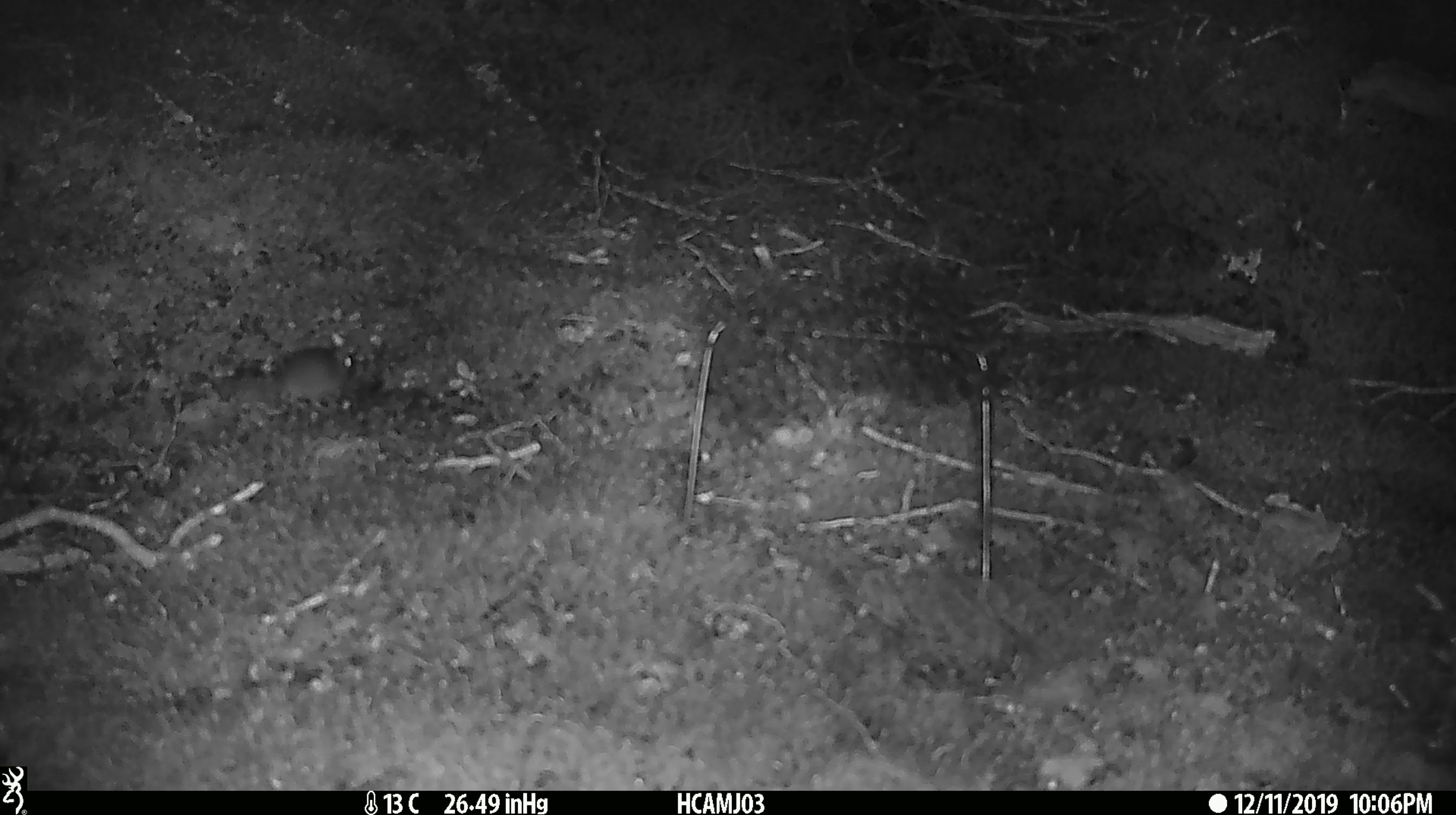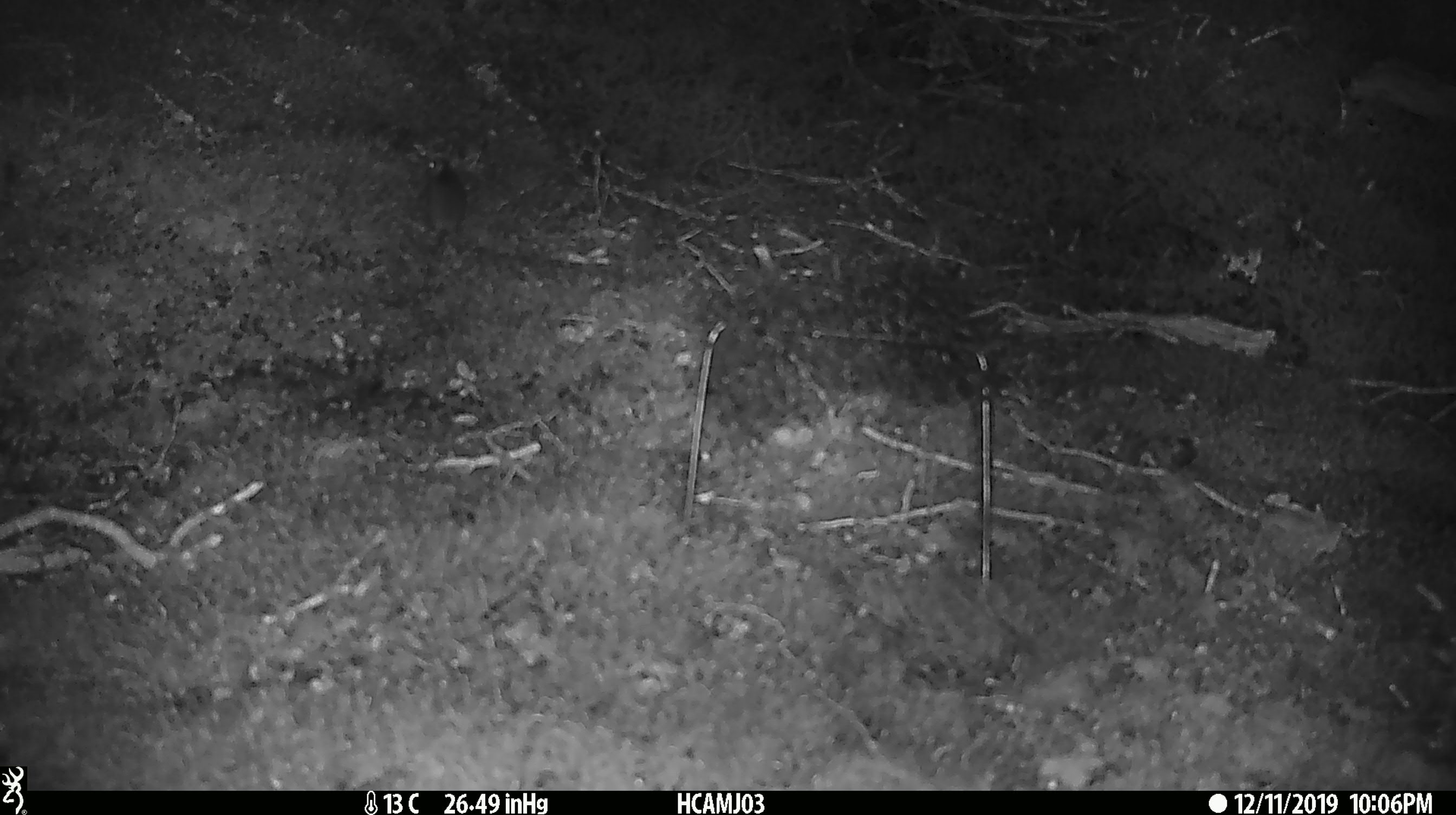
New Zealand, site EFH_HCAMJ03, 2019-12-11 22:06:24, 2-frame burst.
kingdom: Animalia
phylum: Chordata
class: Mammalia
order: Rodentia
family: Muridae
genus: Mus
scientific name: Mus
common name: mouse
Mouse (Mus).